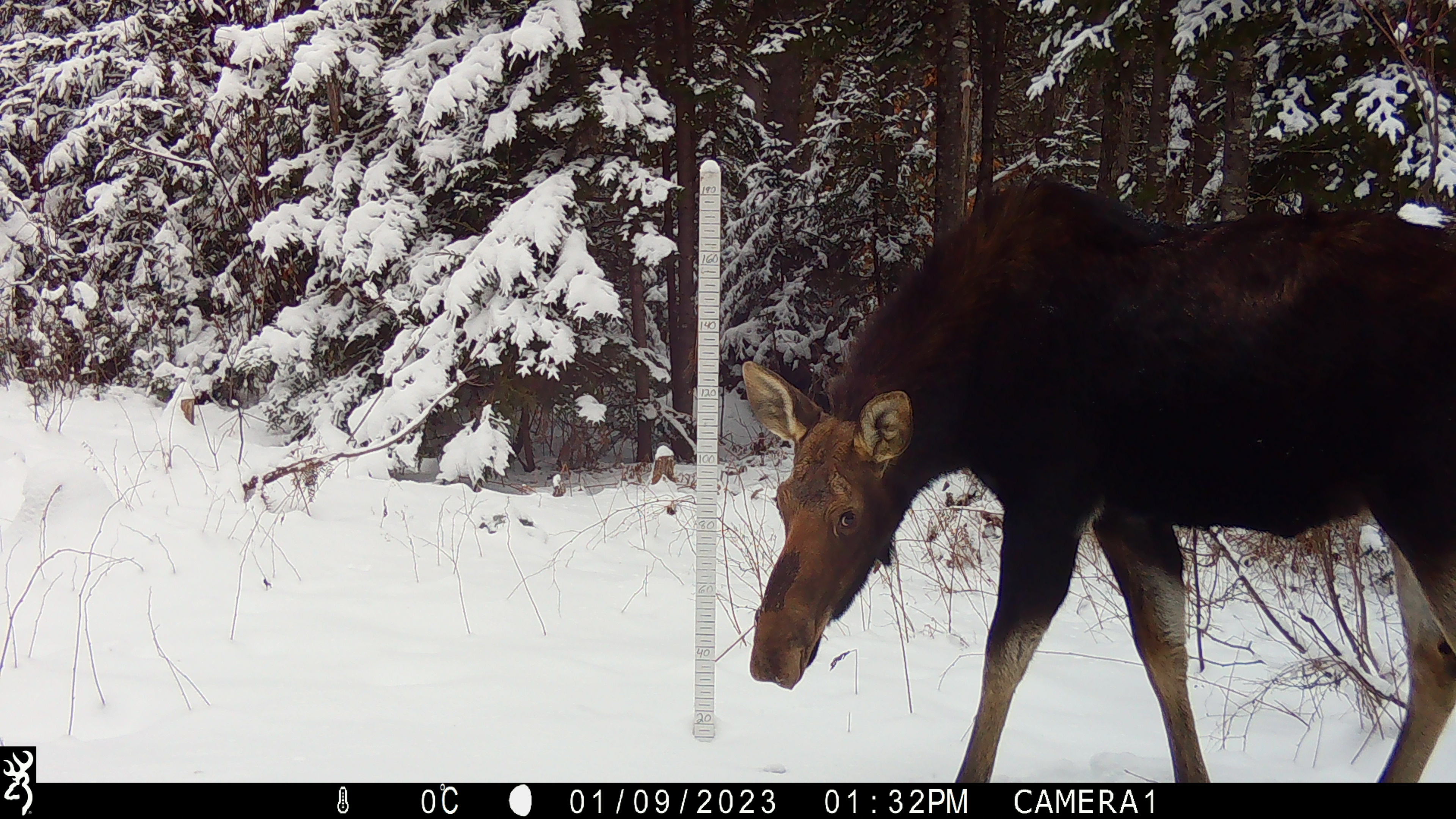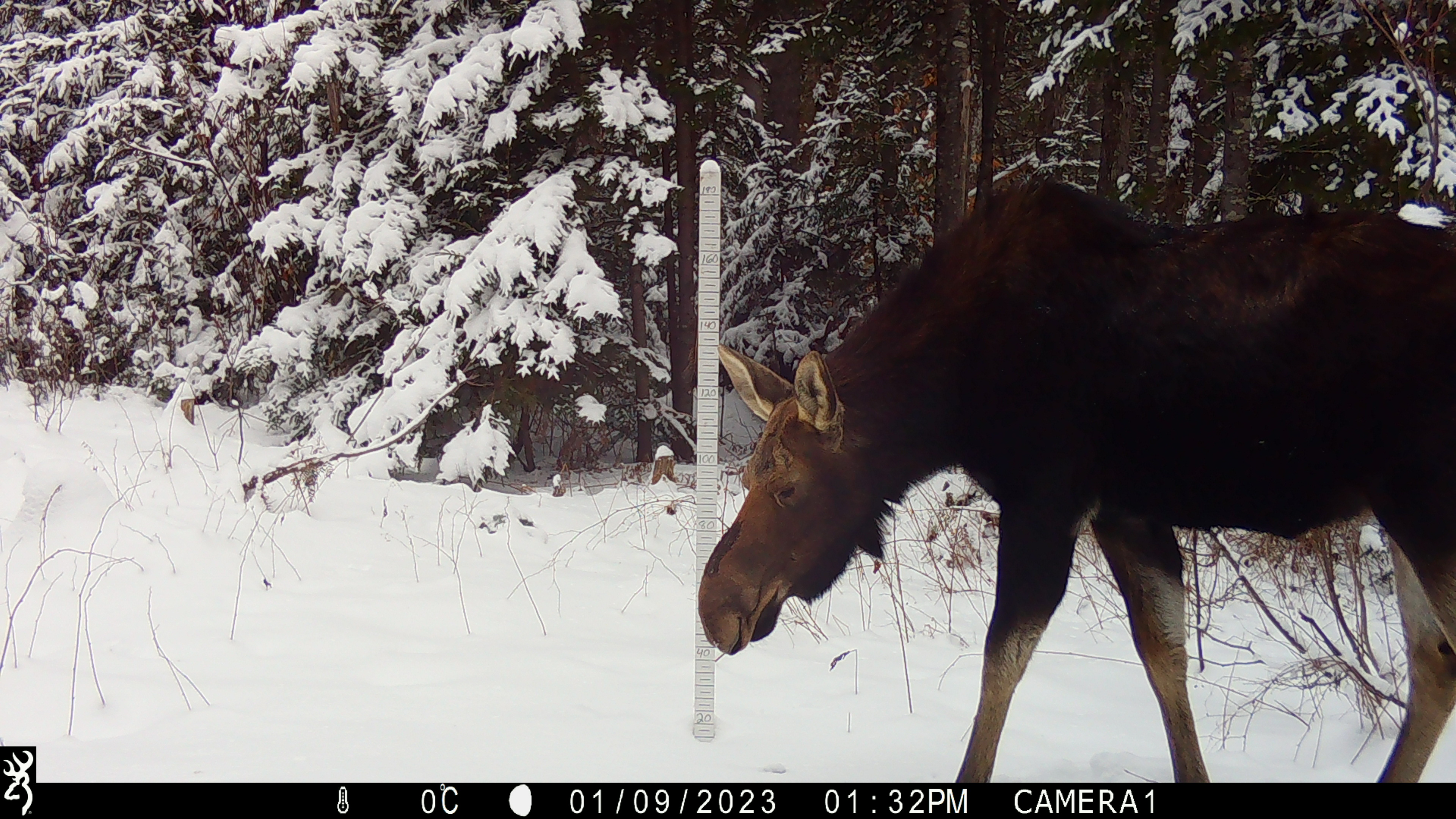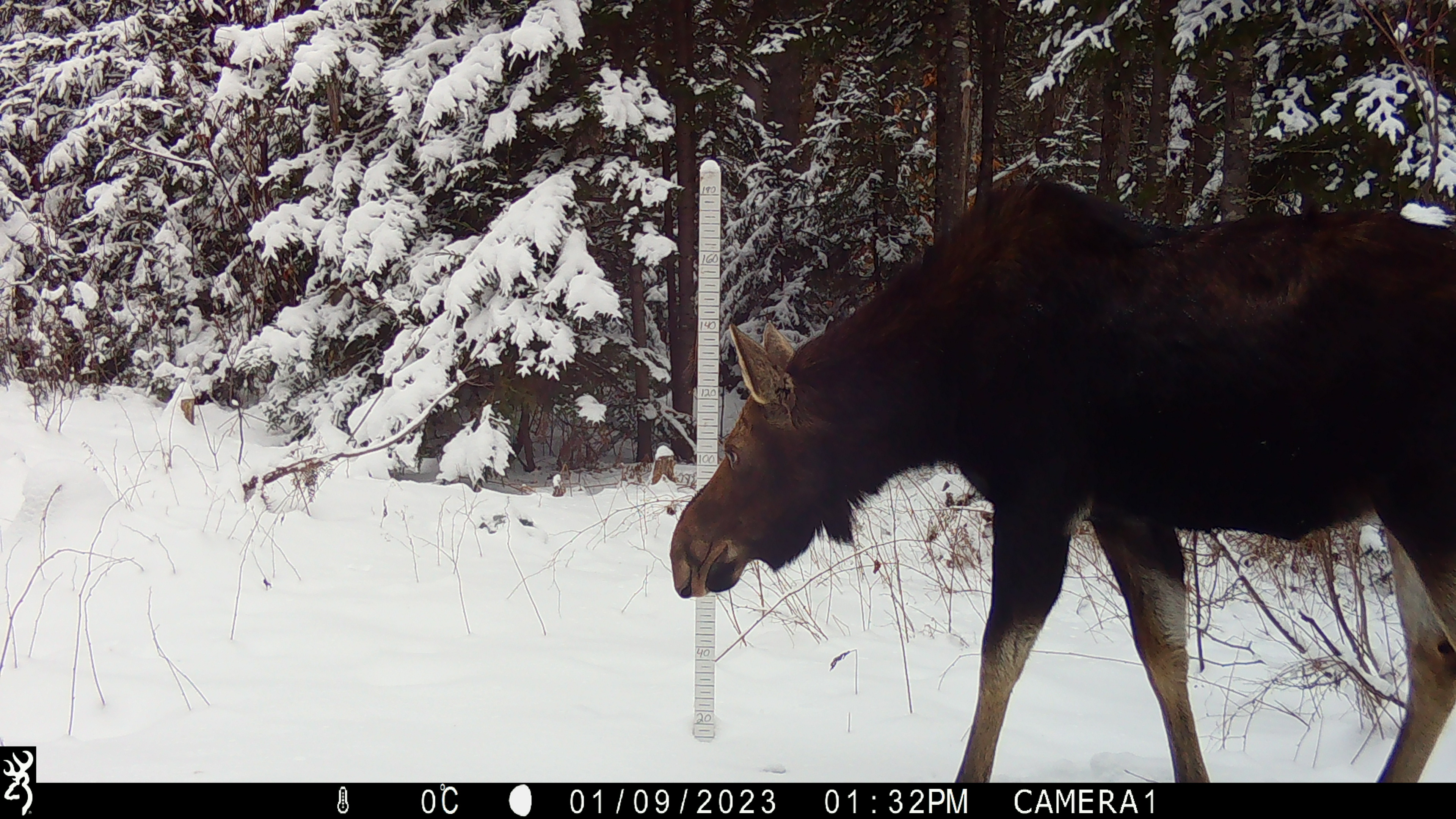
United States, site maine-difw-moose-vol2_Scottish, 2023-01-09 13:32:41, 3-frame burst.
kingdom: Animalia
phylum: Chordata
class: Mammalia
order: Artiodactyla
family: Cervidae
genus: Alces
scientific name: Alces alces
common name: moose